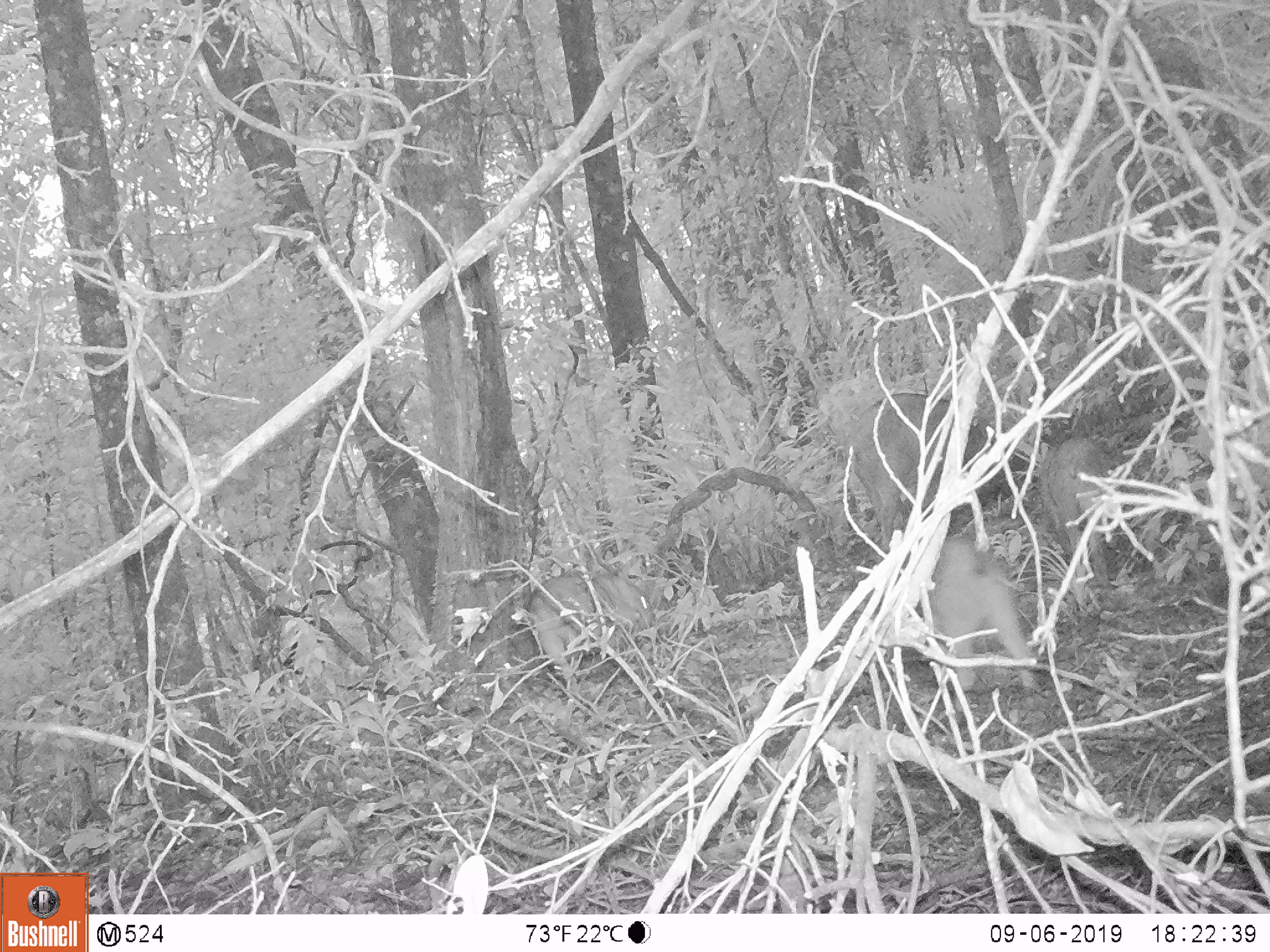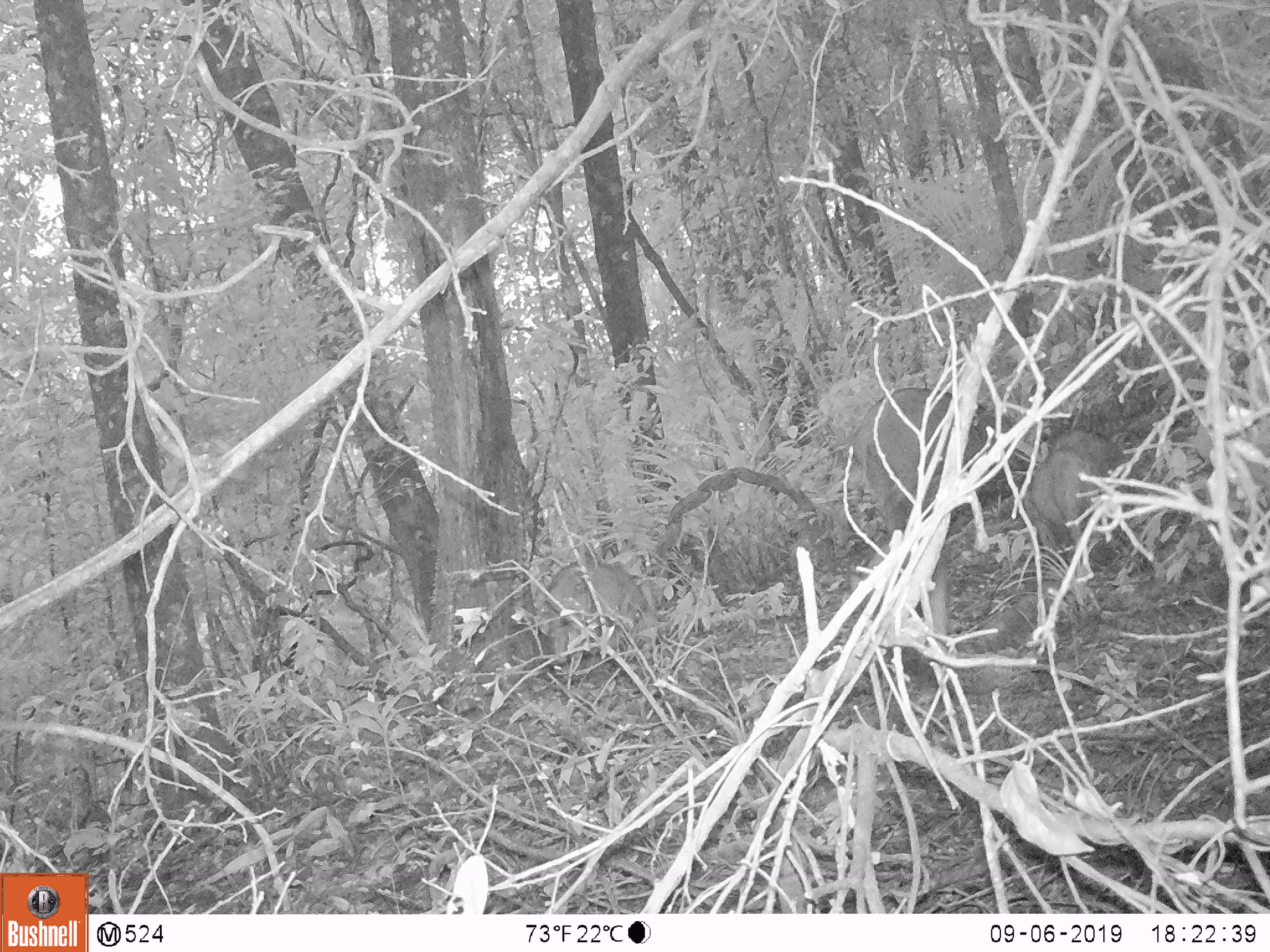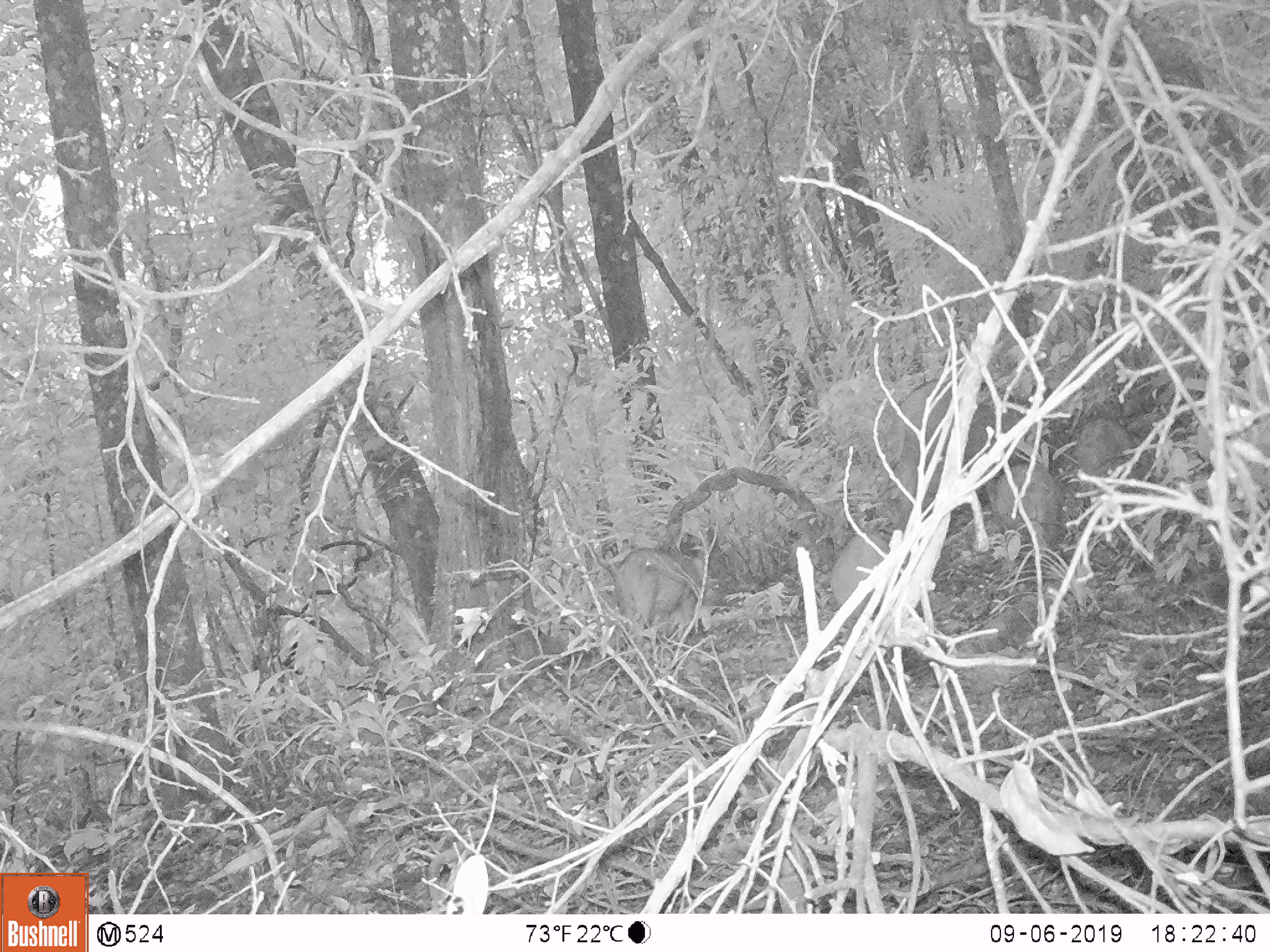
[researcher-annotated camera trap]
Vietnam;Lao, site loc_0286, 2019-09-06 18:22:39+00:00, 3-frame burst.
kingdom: Animalia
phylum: Chordata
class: Mammalia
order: Artiodactyla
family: Suidae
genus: Sus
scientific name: Sus scrofa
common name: eurasian wild pig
Eurasian wild pig (Sus scrofa). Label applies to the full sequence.